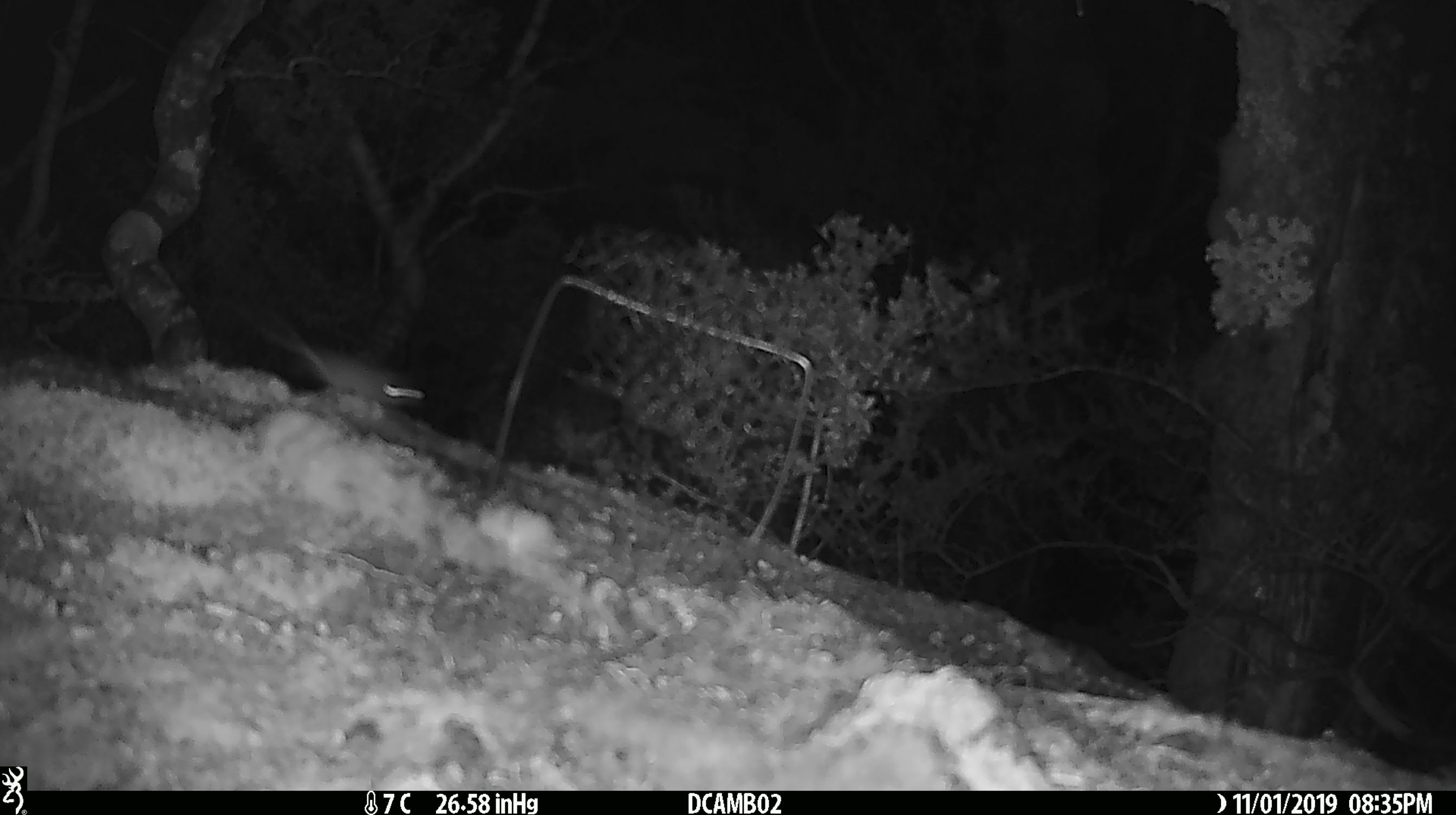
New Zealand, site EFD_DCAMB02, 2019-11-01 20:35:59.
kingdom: Animalia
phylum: Chordata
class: Mammalia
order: Rodentia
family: Muridae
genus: Mus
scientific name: Mus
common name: mouse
Mouse (Mus).